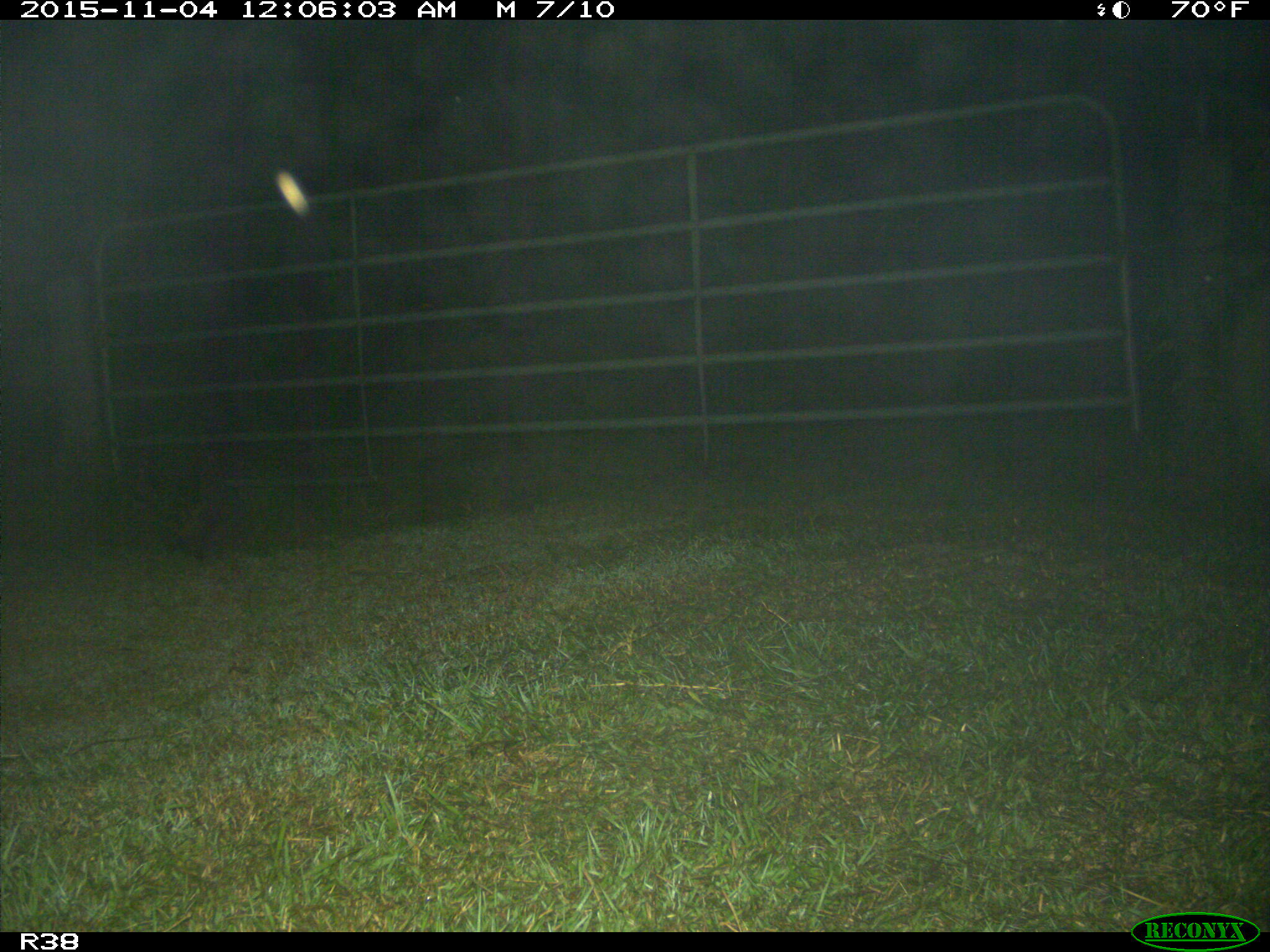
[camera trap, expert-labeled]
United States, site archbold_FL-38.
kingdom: Animalia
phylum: Chordata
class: Mammalia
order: Carnivora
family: Procyonidae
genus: Procyon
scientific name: Procyon lotor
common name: common raccoon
Procyon lotor (common raccoon).